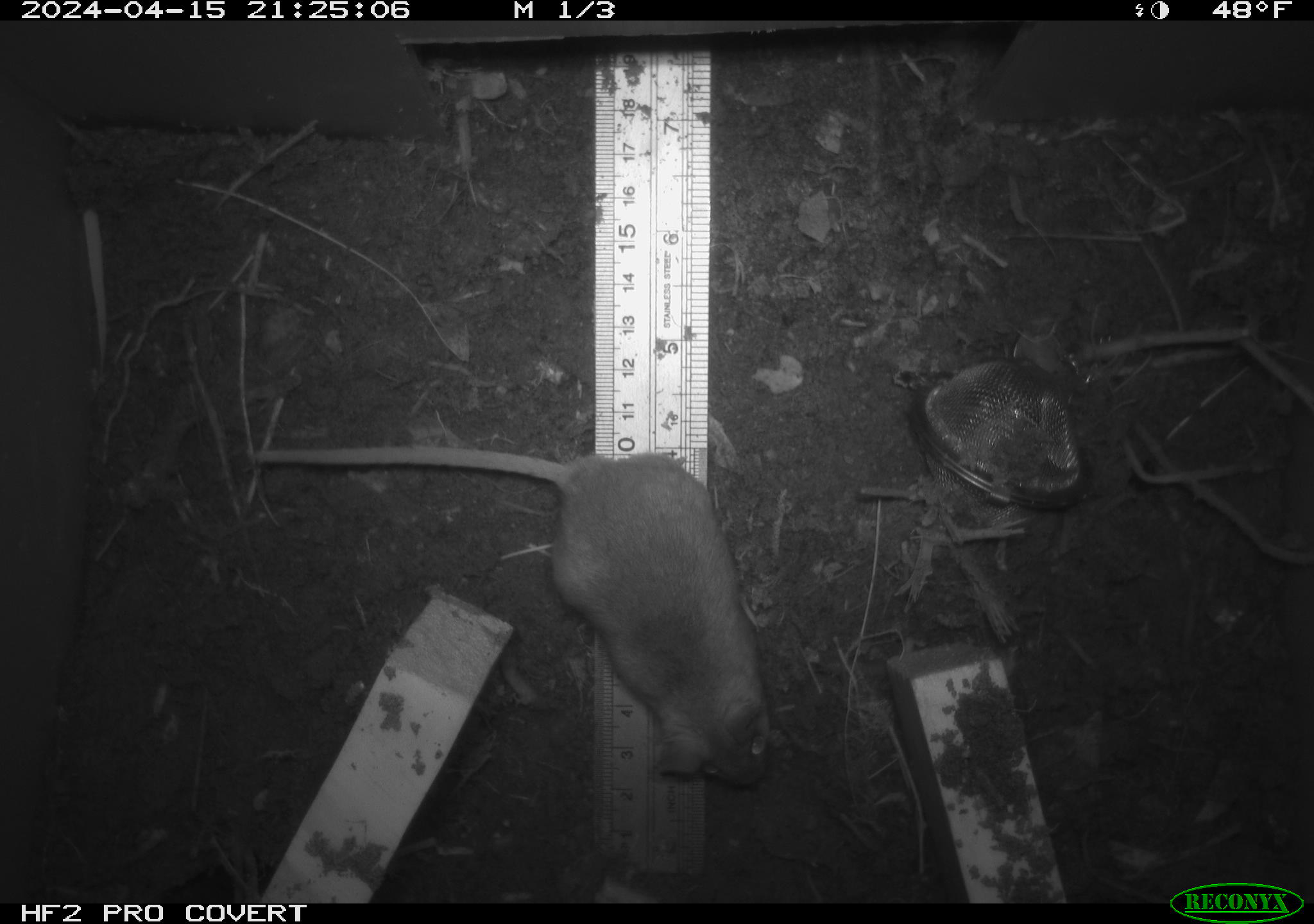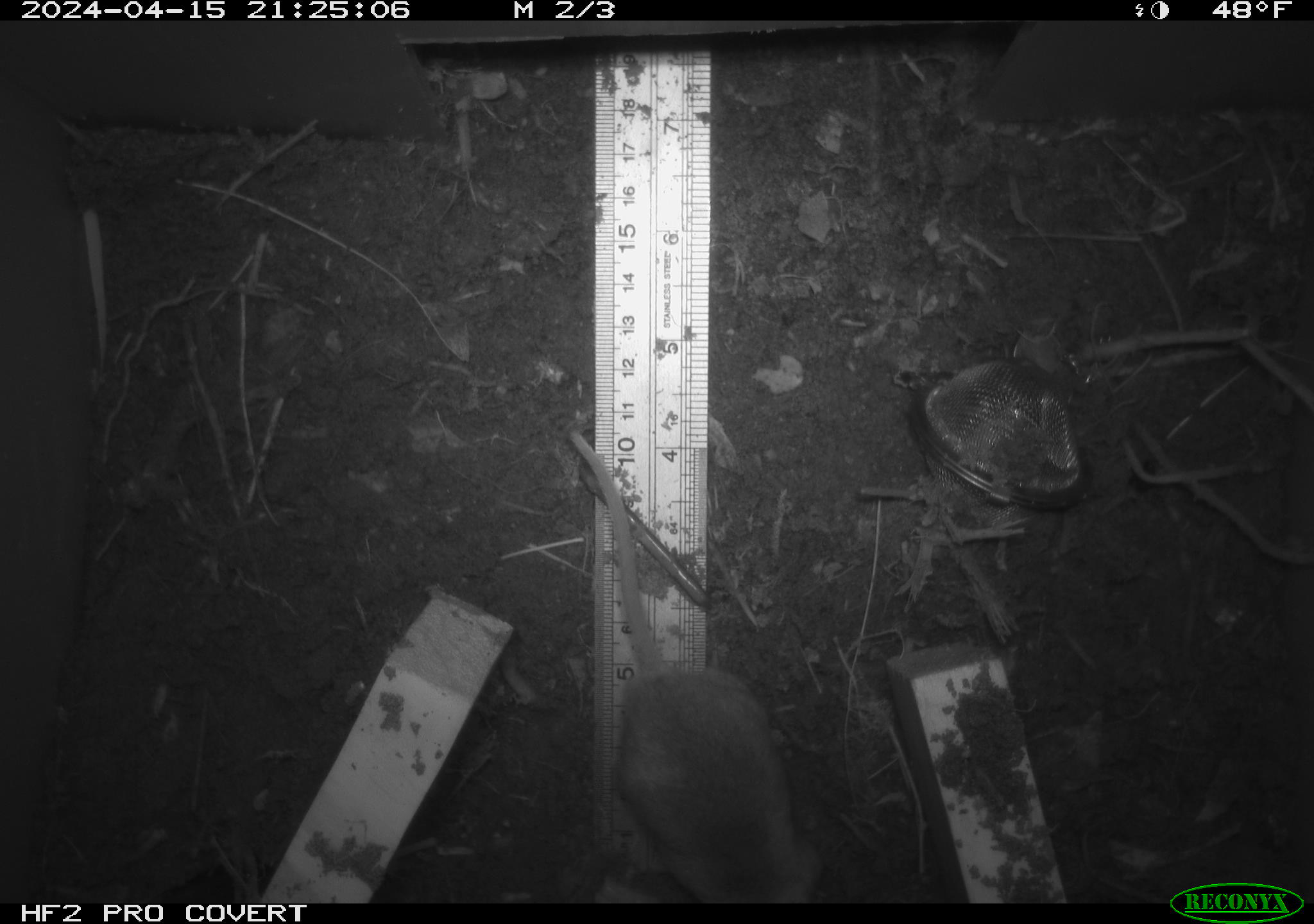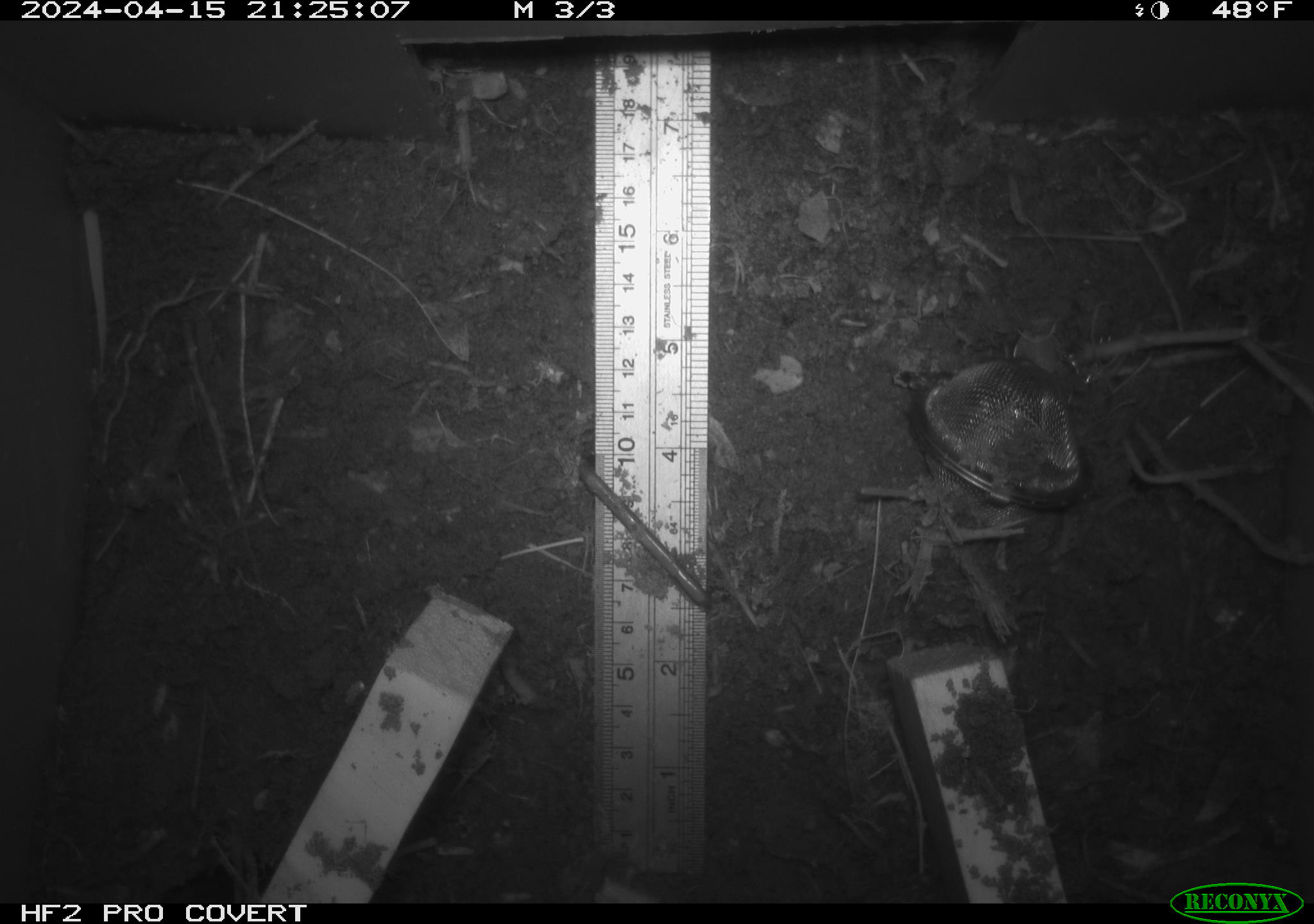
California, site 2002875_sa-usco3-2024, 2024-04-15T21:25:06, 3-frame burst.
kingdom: Animalia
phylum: Chordata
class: Mammalia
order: Rodentia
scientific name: Rodentia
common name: mouse species